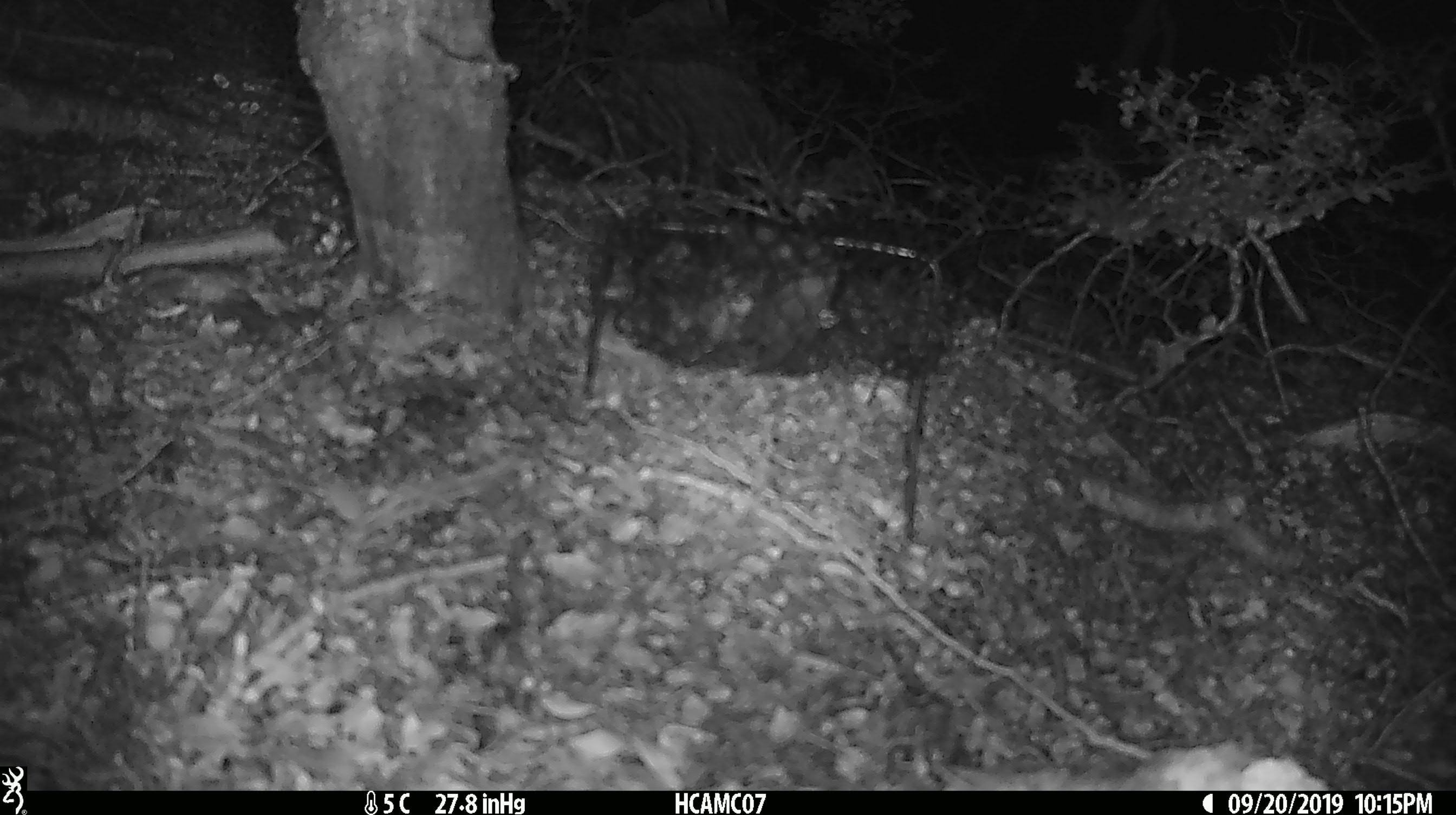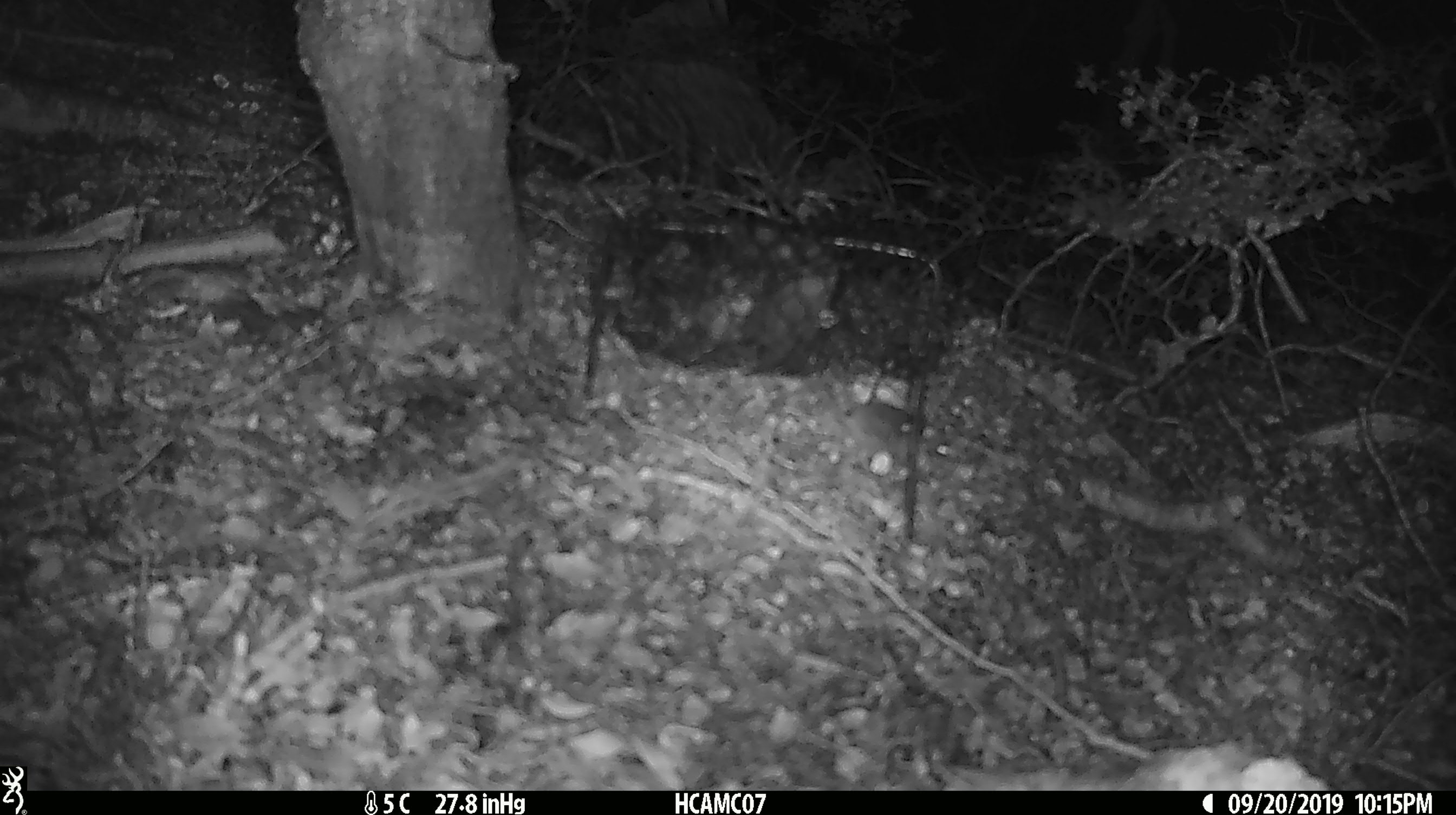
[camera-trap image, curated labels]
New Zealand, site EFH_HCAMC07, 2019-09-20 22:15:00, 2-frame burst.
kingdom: Animalia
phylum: Chordata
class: Mammalia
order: Rodentia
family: Muridae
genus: Mus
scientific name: Mus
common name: mouse